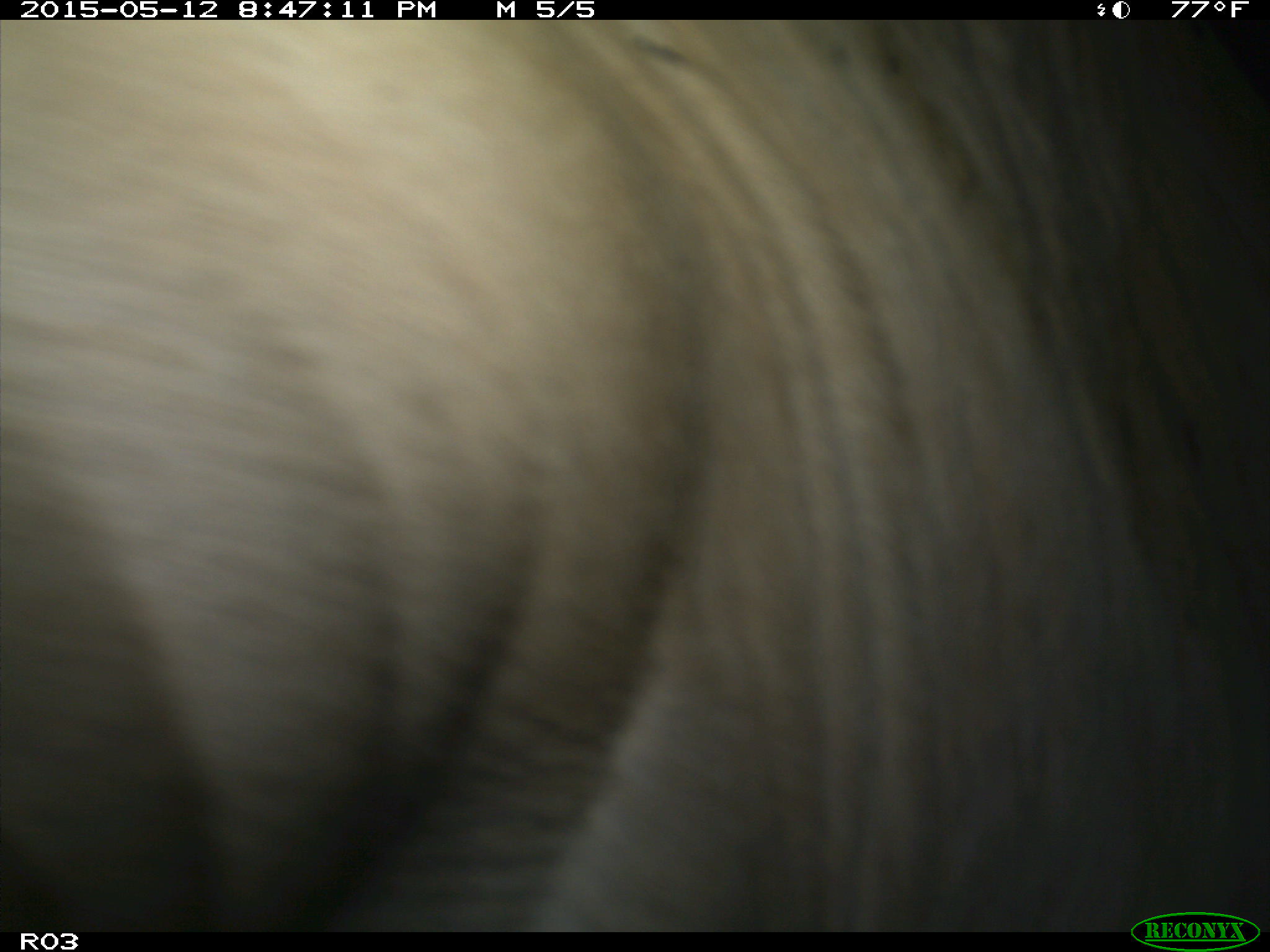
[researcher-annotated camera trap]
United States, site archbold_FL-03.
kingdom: Animalia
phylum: Chordata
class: Mammalia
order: Artiodactyla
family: Bovidae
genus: Bos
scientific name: Bos taurus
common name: domestic cow